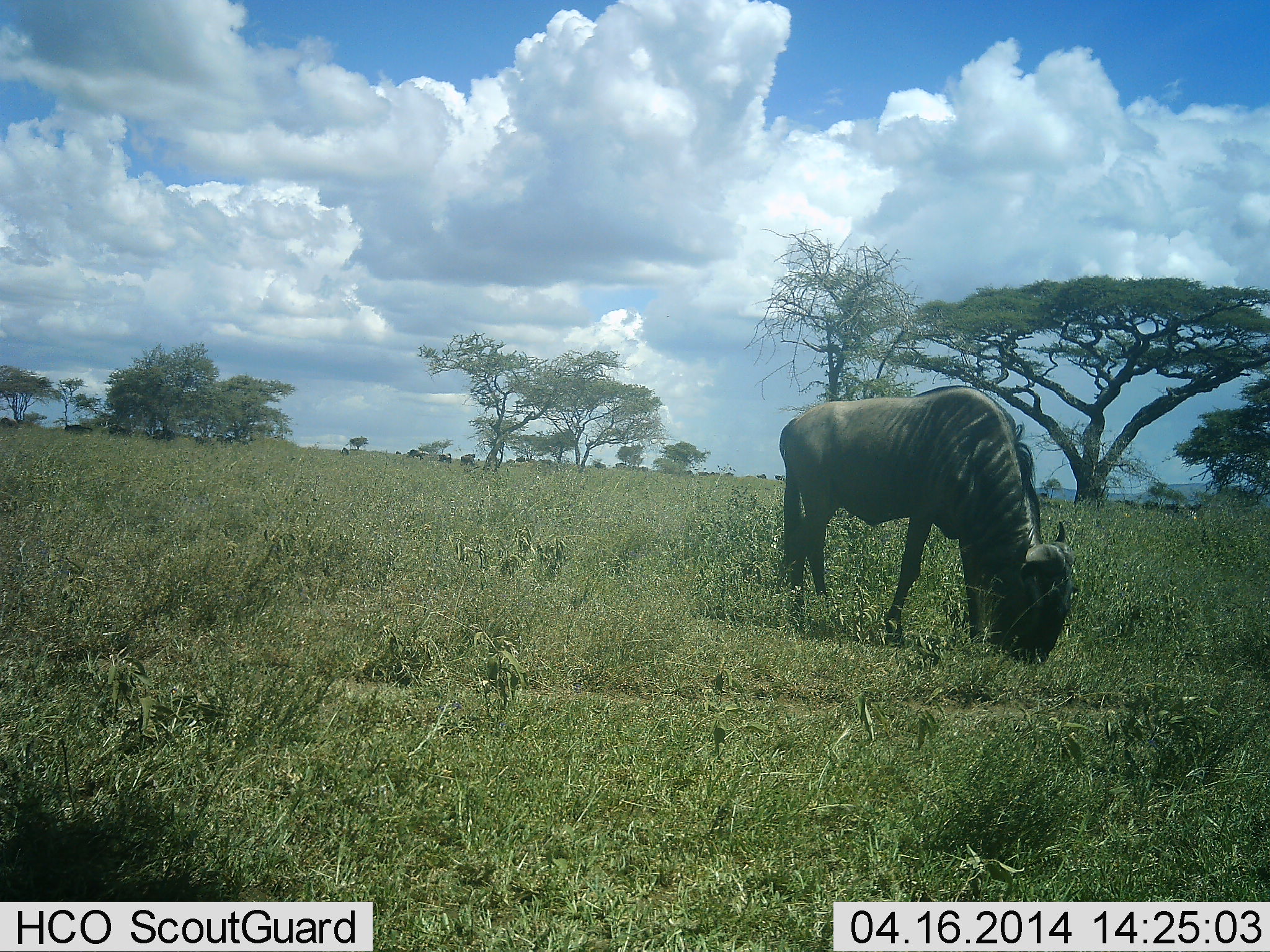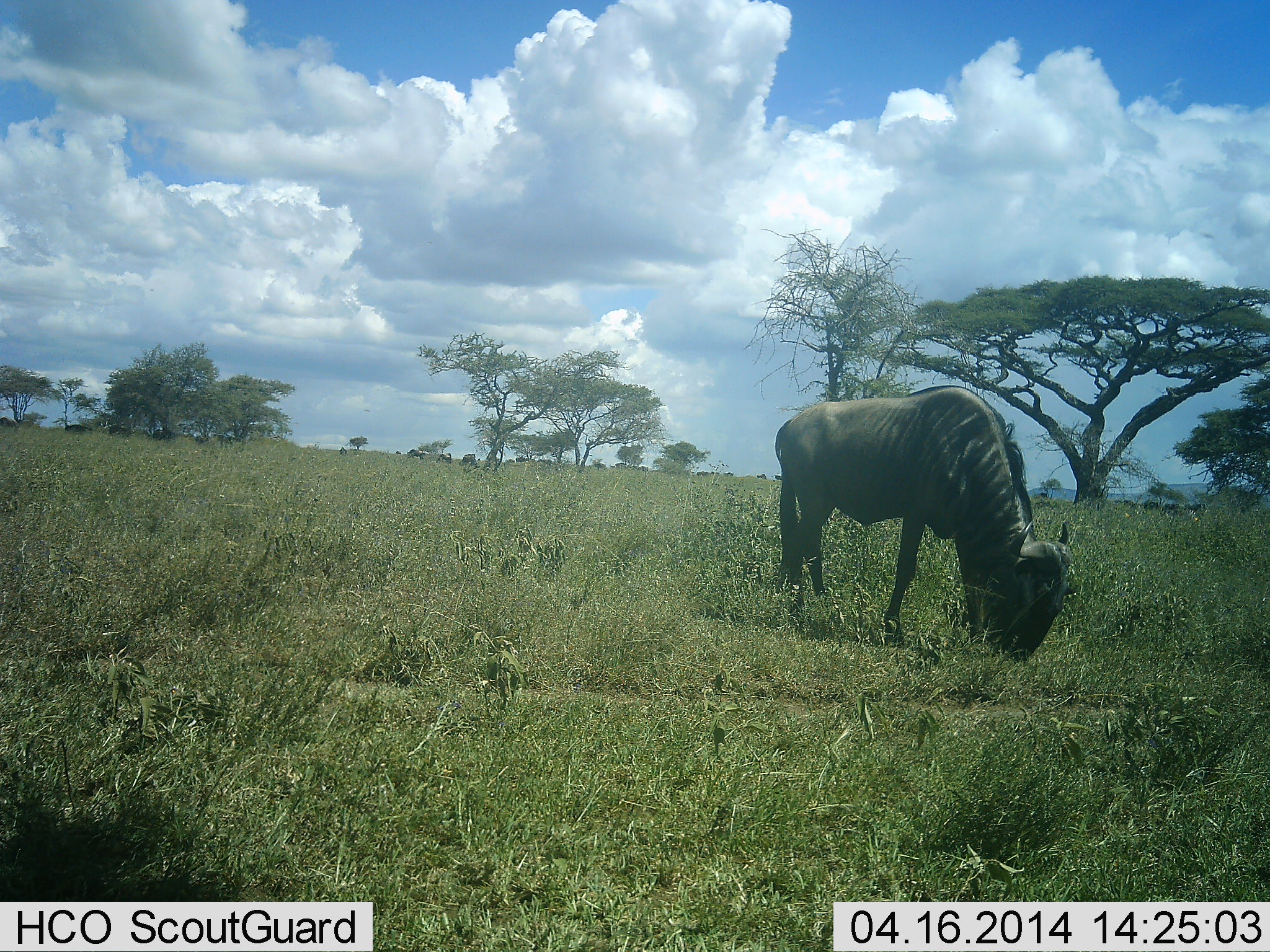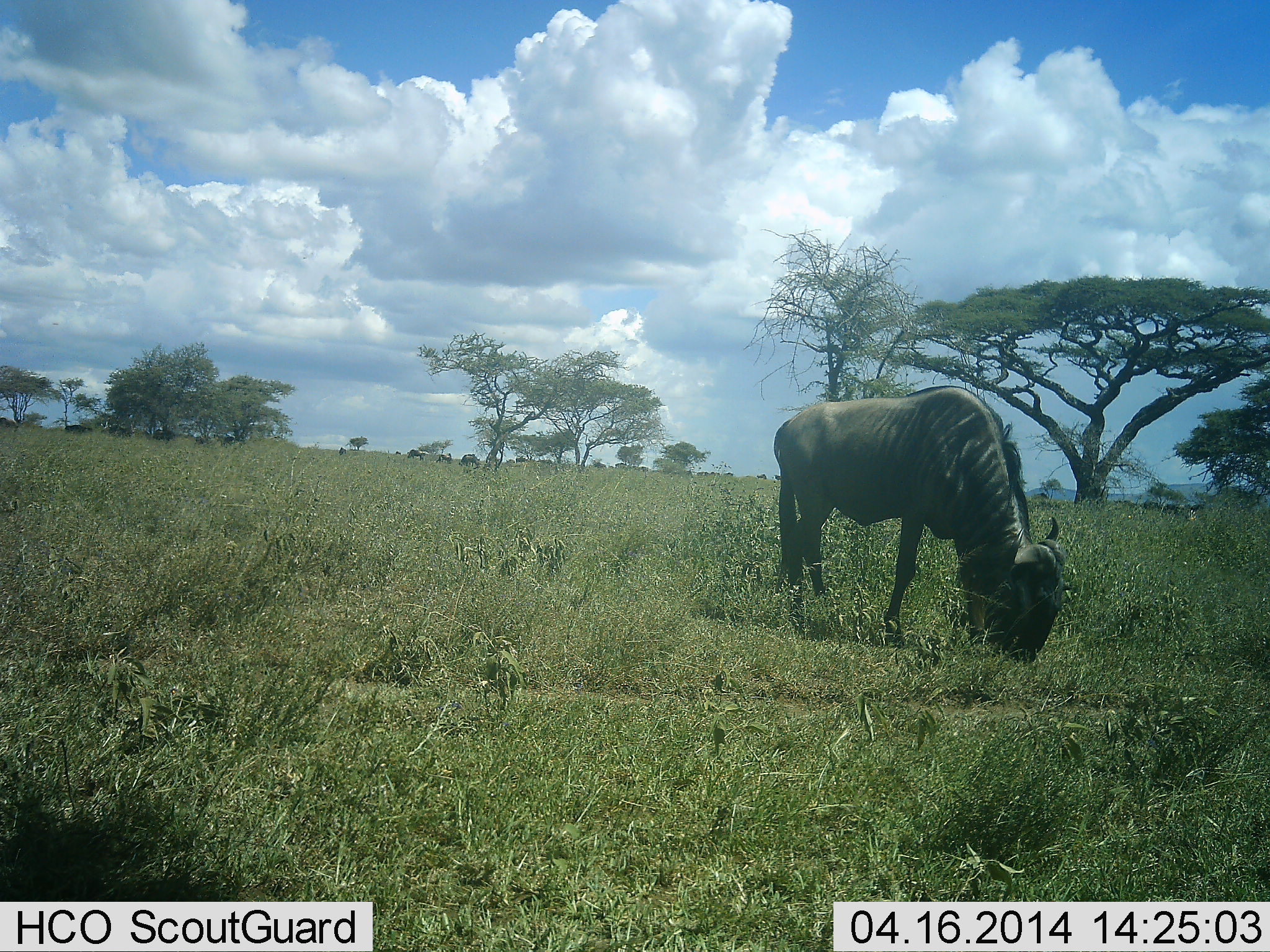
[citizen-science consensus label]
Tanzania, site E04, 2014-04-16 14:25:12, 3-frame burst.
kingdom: Animalia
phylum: Chordata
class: Mammalia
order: Artiodactyla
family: Bovidae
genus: Connochaetes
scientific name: Connochaetes taurinus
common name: blue wildebeest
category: wildebeest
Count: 1.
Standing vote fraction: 30%.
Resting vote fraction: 0%.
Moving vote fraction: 10%.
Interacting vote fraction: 0%.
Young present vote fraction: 0%.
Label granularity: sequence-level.